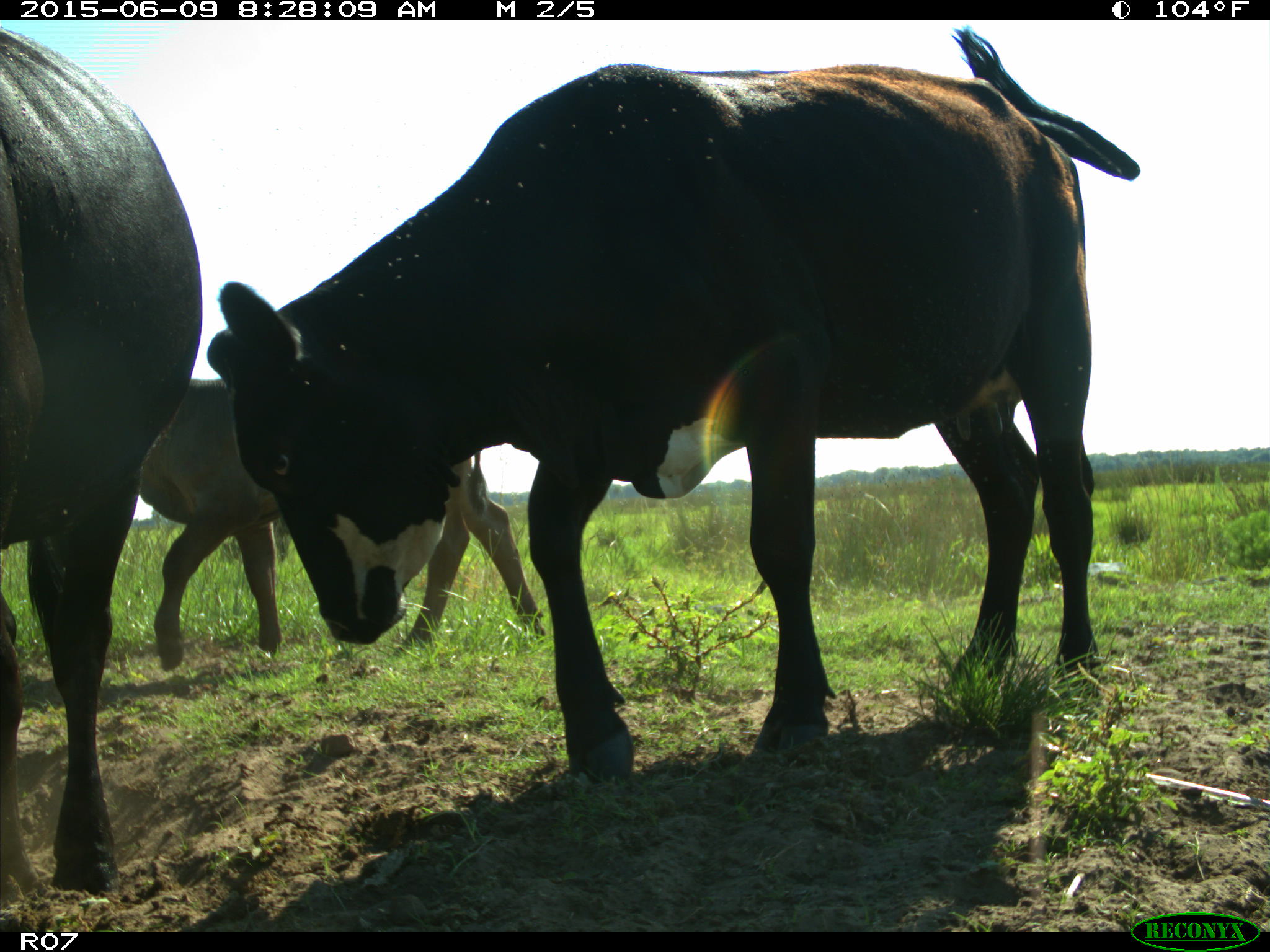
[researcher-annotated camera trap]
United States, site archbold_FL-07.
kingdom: Animalia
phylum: Chordata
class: Mammalia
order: Artiodactyla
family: Bovidae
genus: Bos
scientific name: Bos taurus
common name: domestic cow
Bos taurus (domestic cow).